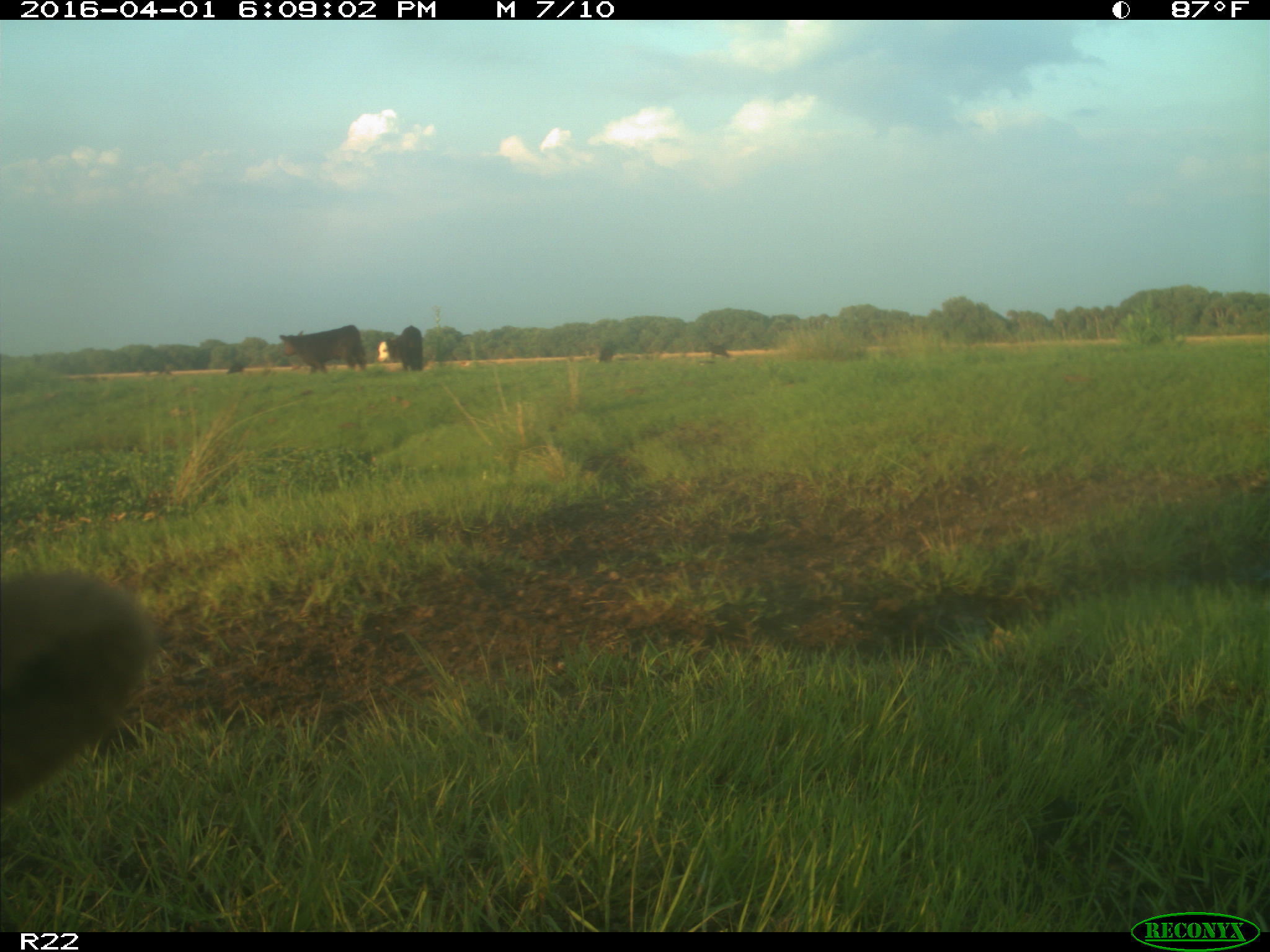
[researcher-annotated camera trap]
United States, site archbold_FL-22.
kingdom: Animalia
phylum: Chordata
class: Mammalia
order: Artiodactyla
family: Bovidae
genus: Bos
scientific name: Bos taurus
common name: domestic cow